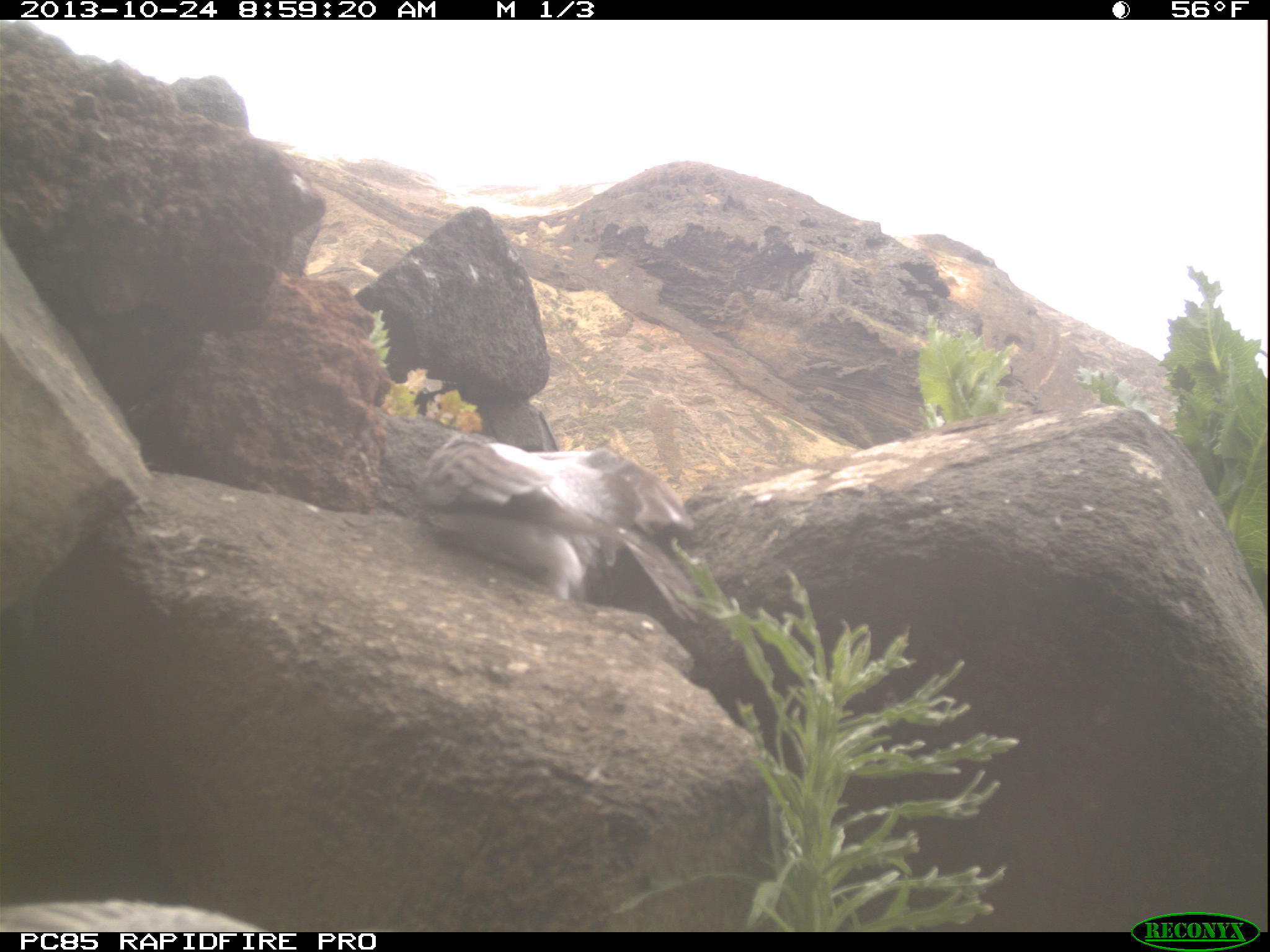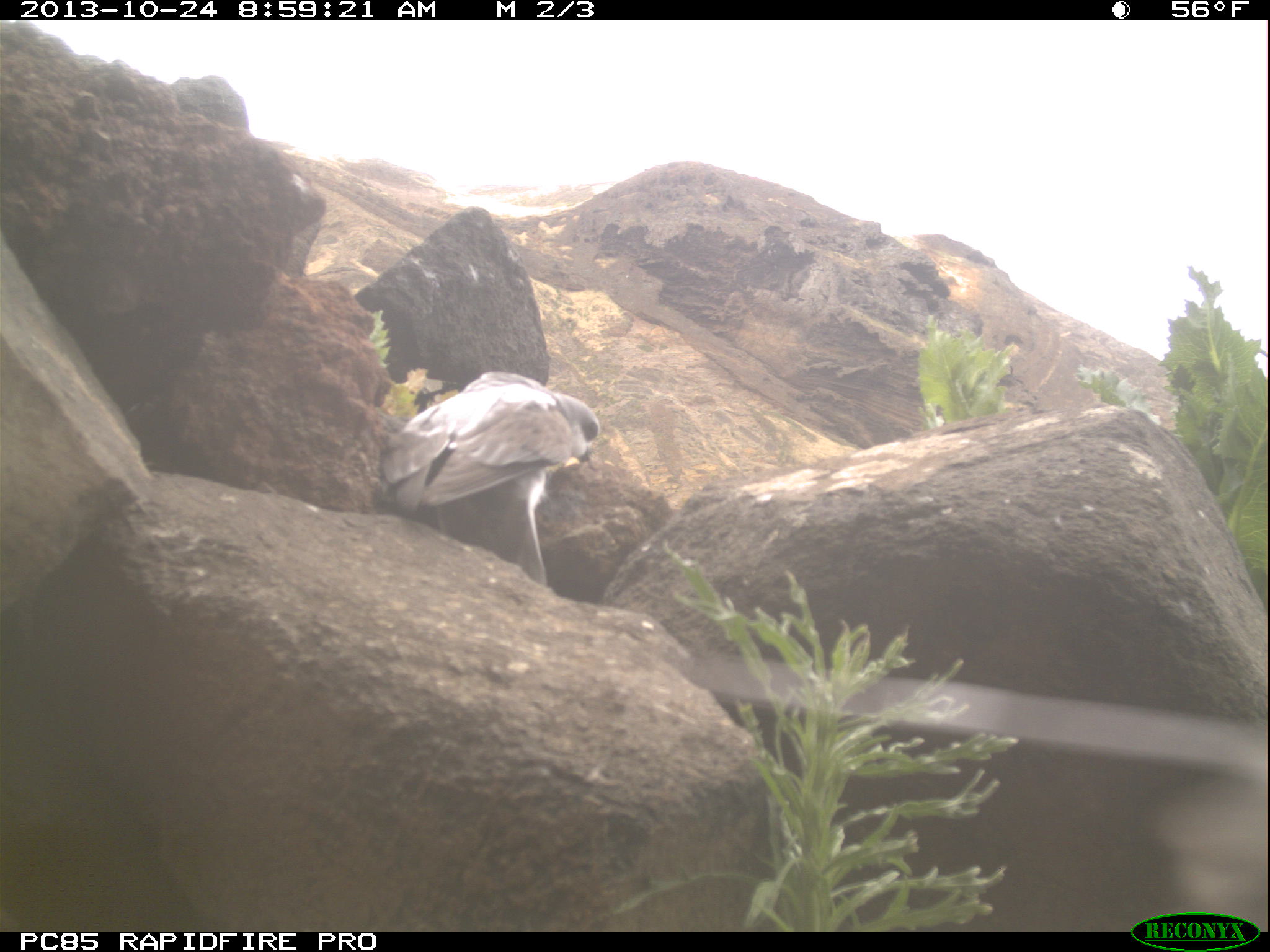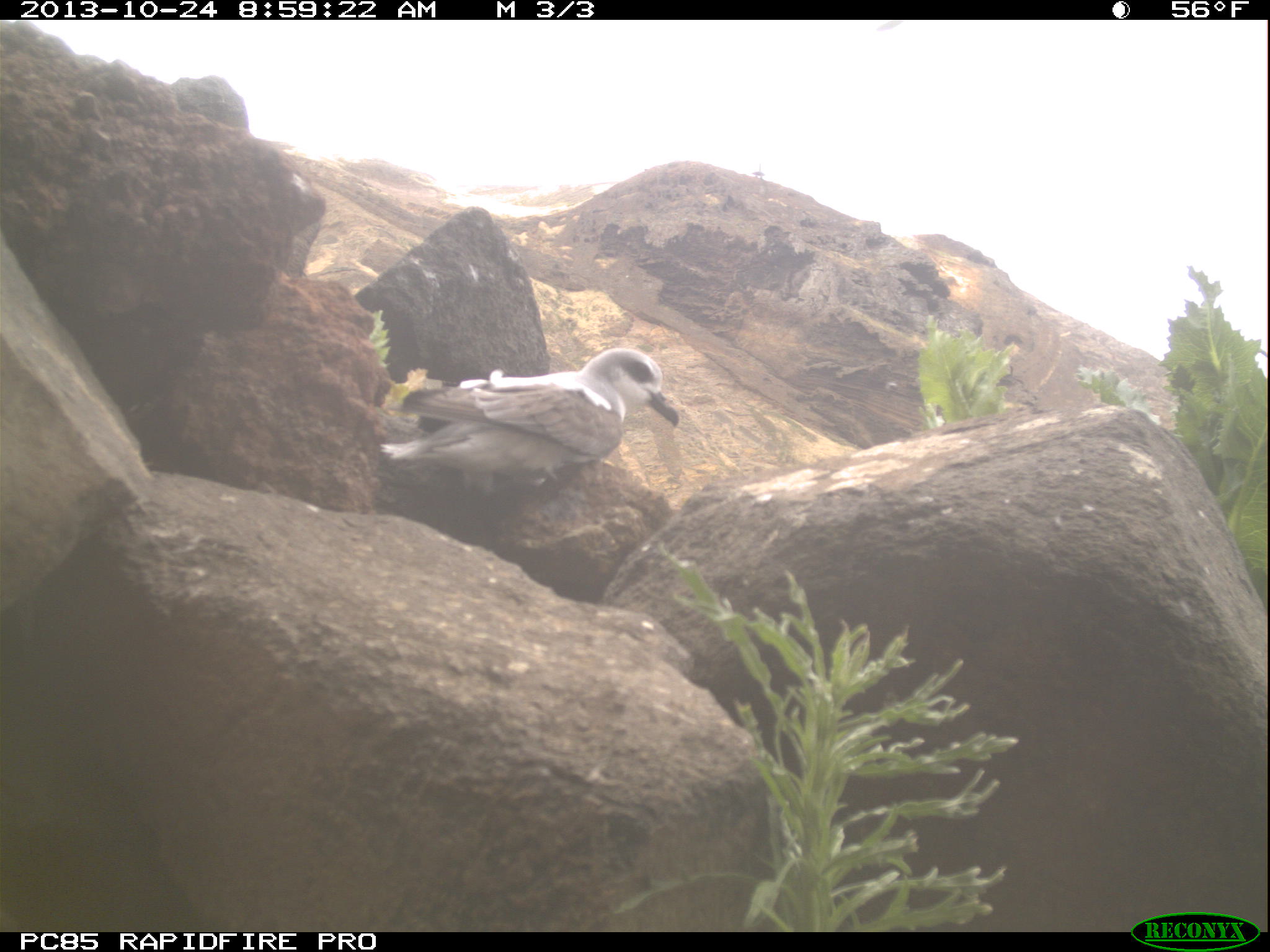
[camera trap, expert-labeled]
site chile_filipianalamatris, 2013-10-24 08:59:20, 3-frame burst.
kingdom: Animalia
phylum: Chordata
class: Aves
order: Procellariiformes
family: Procellariidae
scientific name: Procellariidae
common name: petrel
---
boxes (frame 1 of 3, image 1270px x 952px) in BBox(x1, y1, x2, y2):
petrel: BBox(399, 422, 709, 637); BBox(0, 897, 267, 931)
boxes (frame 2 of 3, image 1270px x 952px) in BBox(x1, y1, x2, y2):
petrel: BBox(359, 366, 597, 590)
unknown: BBox(640, 638, 1270, 906)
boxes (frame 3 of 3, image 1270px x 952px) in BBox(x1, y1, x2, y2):
petrel: BBox(375, 349, 679, 497)